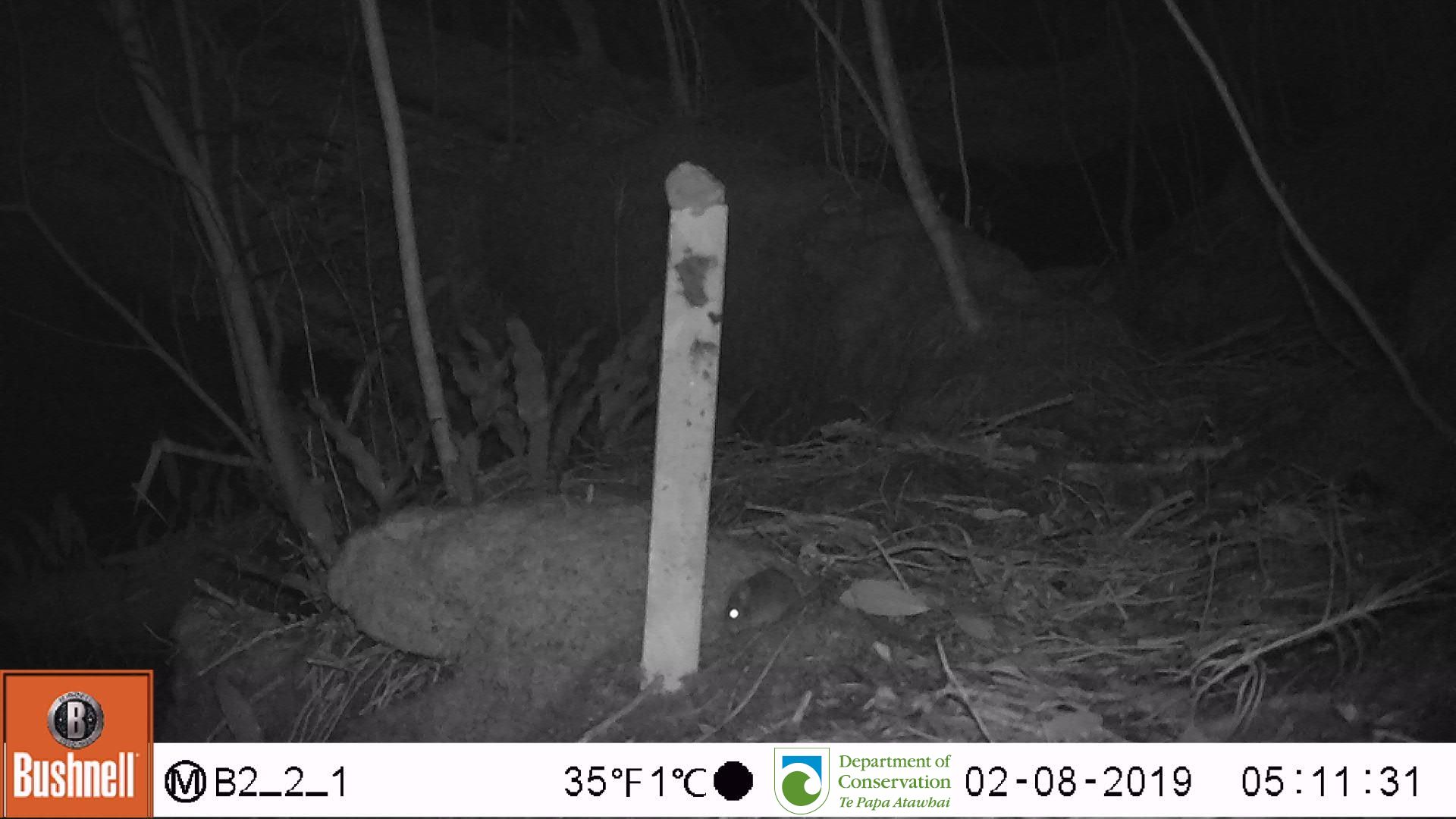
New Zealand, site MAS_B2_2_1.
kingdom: Animalia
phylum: Chordata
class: Mammalia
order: Rodentia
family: Muridae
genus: Mus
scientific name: Mus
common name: mouse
Mouse (Mus).